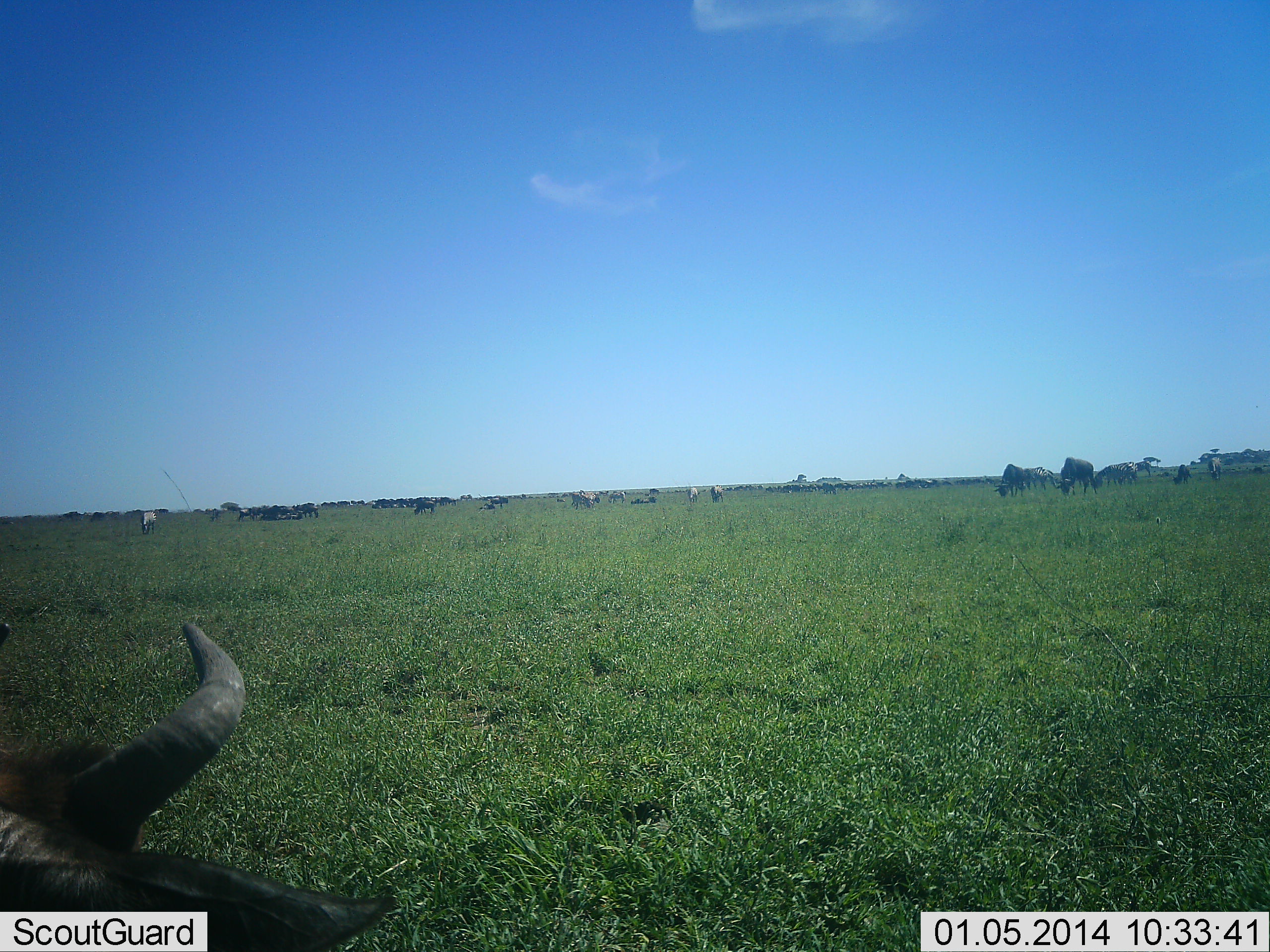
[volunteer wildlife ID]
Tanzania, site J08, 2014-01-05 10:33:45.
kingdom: Animalia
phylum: Chordata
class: Mammalia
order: Artiodactyla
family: Bovidae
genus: Connochaetes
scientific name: Connochaetes taurinus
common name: blue wildebeest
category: wildebeest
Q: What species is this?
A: Wildebeest (blue wildebeest) (Connochaetes taurinus).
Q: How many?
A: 11-50.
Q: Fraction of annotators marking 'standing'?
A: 50%.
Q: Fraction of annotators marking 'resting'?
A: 42%.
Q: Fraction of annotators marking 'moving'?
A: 8%.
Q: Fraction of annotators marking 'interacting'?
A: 0%.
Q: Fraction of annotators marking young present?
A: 0%.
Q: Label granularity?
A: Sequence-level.